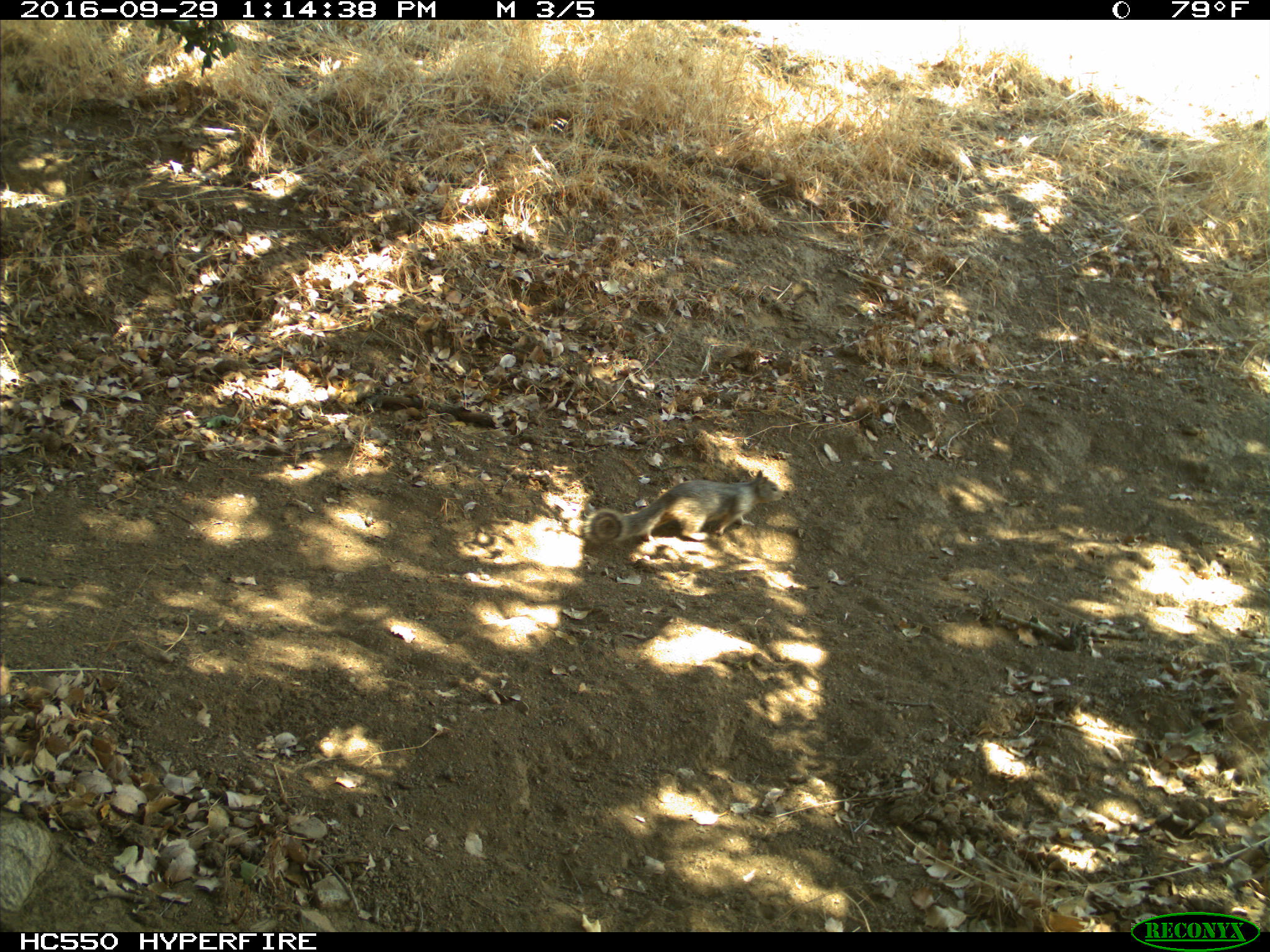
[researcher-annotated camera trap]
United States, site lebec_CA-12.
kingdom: Animalia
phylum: Chordata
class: Mammalia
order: Rodentia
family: Sciuridae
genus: Otospermophilus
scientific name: Otospermophilus beecheyi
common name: california ground squirrel